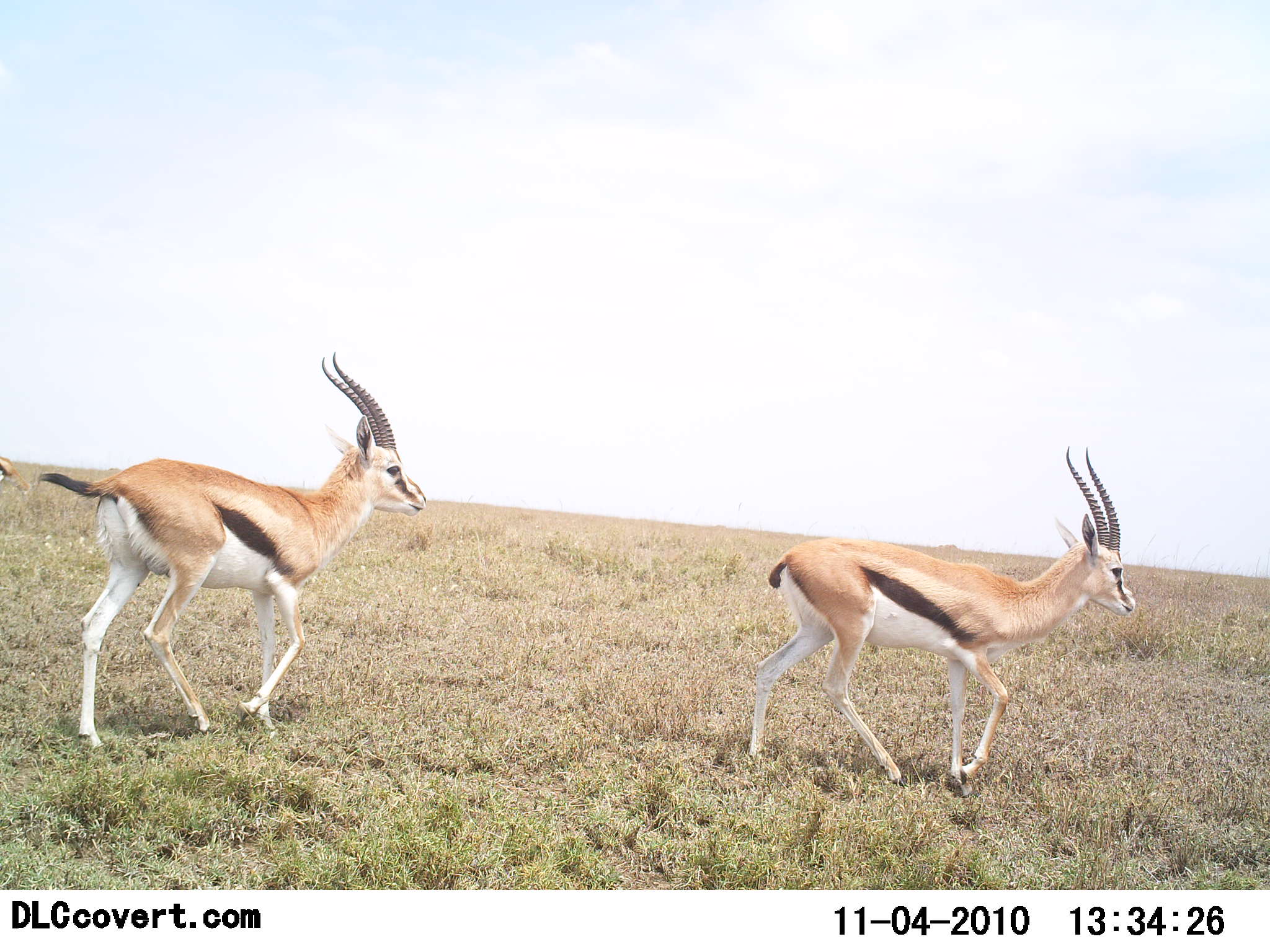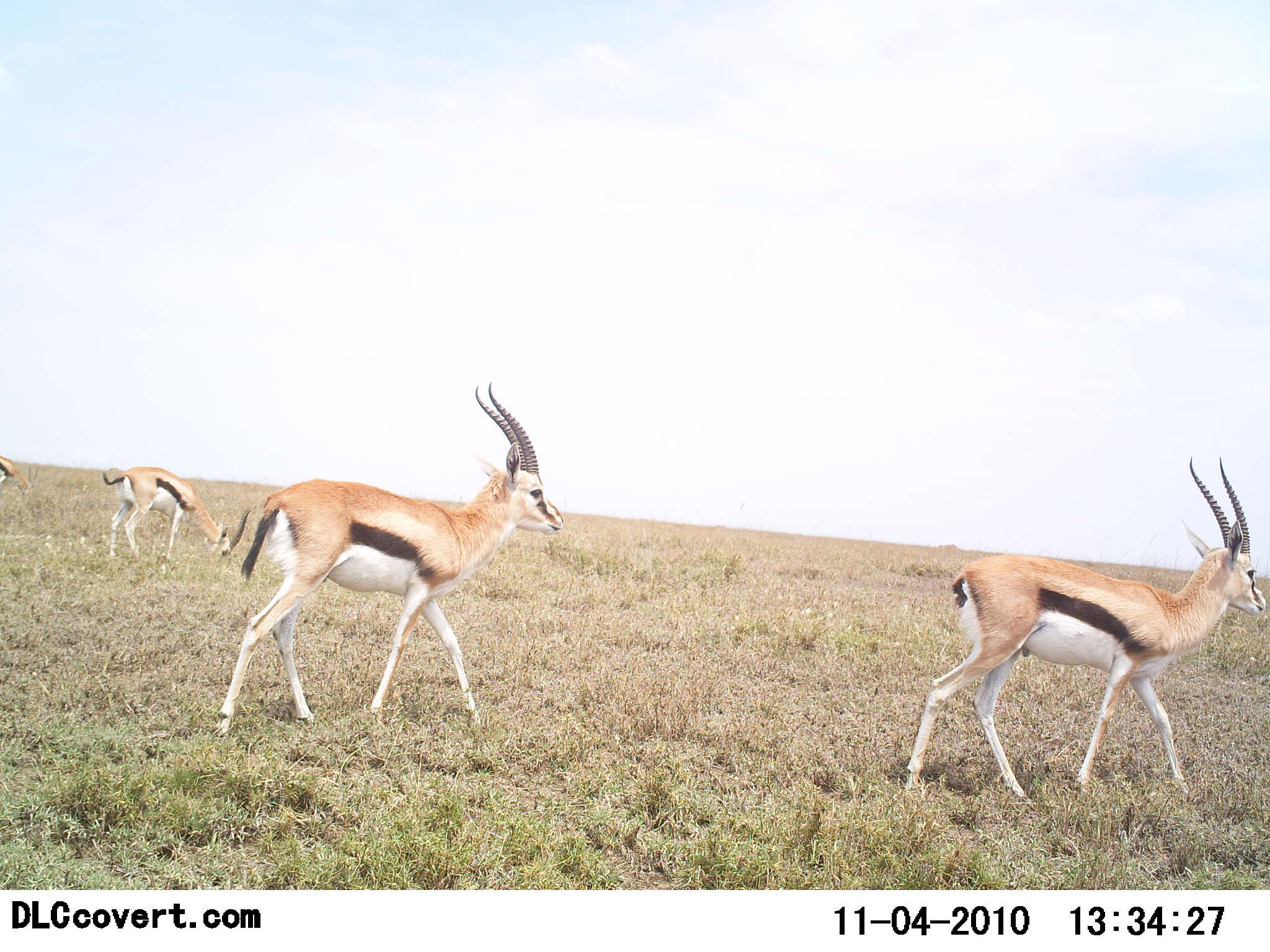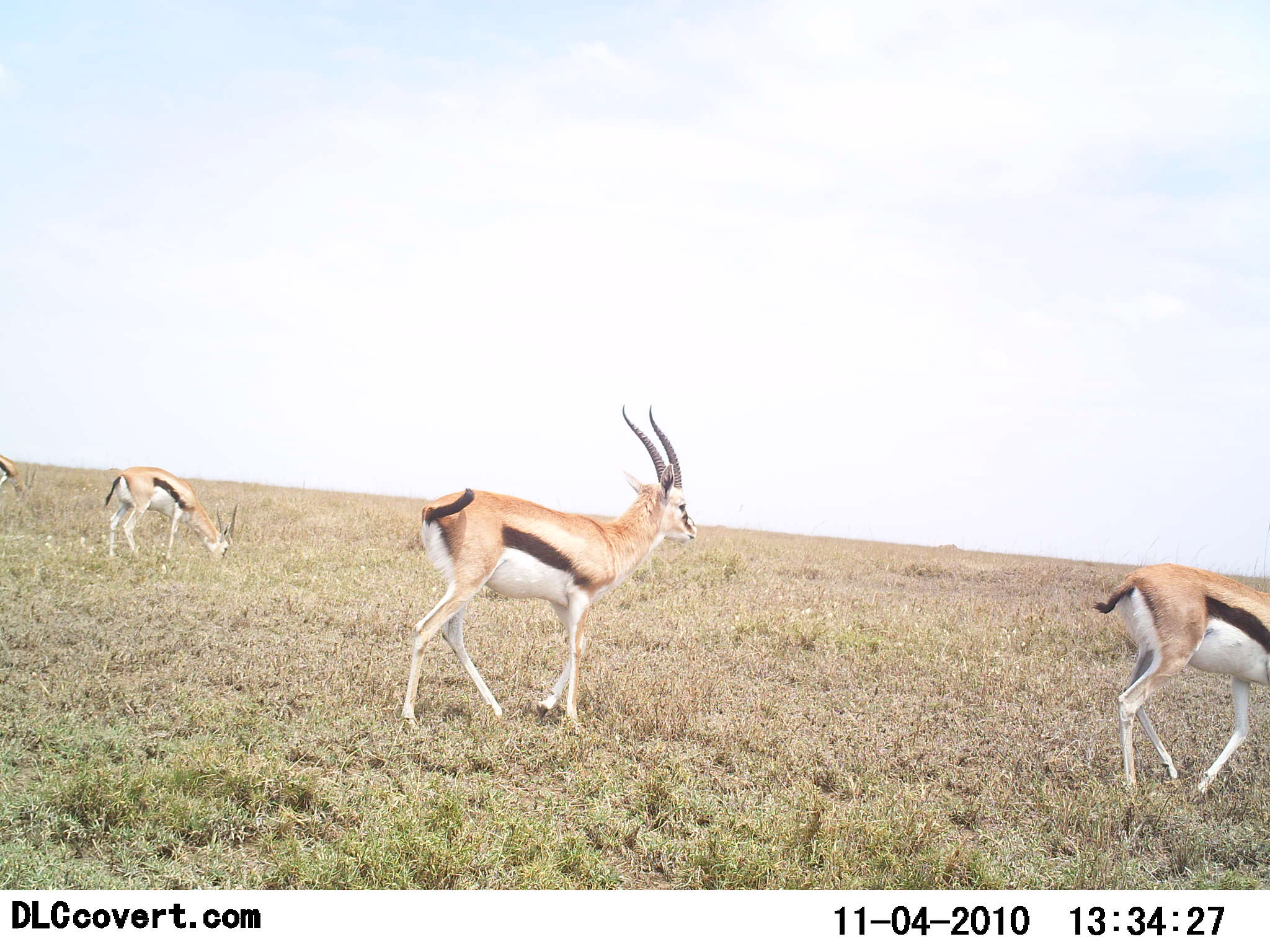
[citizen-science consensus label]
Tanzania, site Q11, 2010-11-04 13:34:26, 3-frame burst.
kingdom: Animalia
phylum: Chordata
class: Mammalia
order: Artiodactyla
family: Bovidae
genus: Eudorcas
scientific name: Eudorcas thomsonii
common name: thomson's gazelle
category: gazellethomsons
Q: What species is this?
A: Gazellethomsons (thomson's gazelle) (Eudorcas thomsonii).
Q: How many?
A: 4.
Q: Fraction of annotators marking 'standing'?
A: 33%.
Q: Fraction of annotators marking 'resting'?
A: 0%.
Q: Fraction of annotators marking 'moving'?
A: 100%.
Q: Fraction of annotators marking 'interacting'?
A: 0%.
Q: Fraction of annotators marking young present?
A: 0%.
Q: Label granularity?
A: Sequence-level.